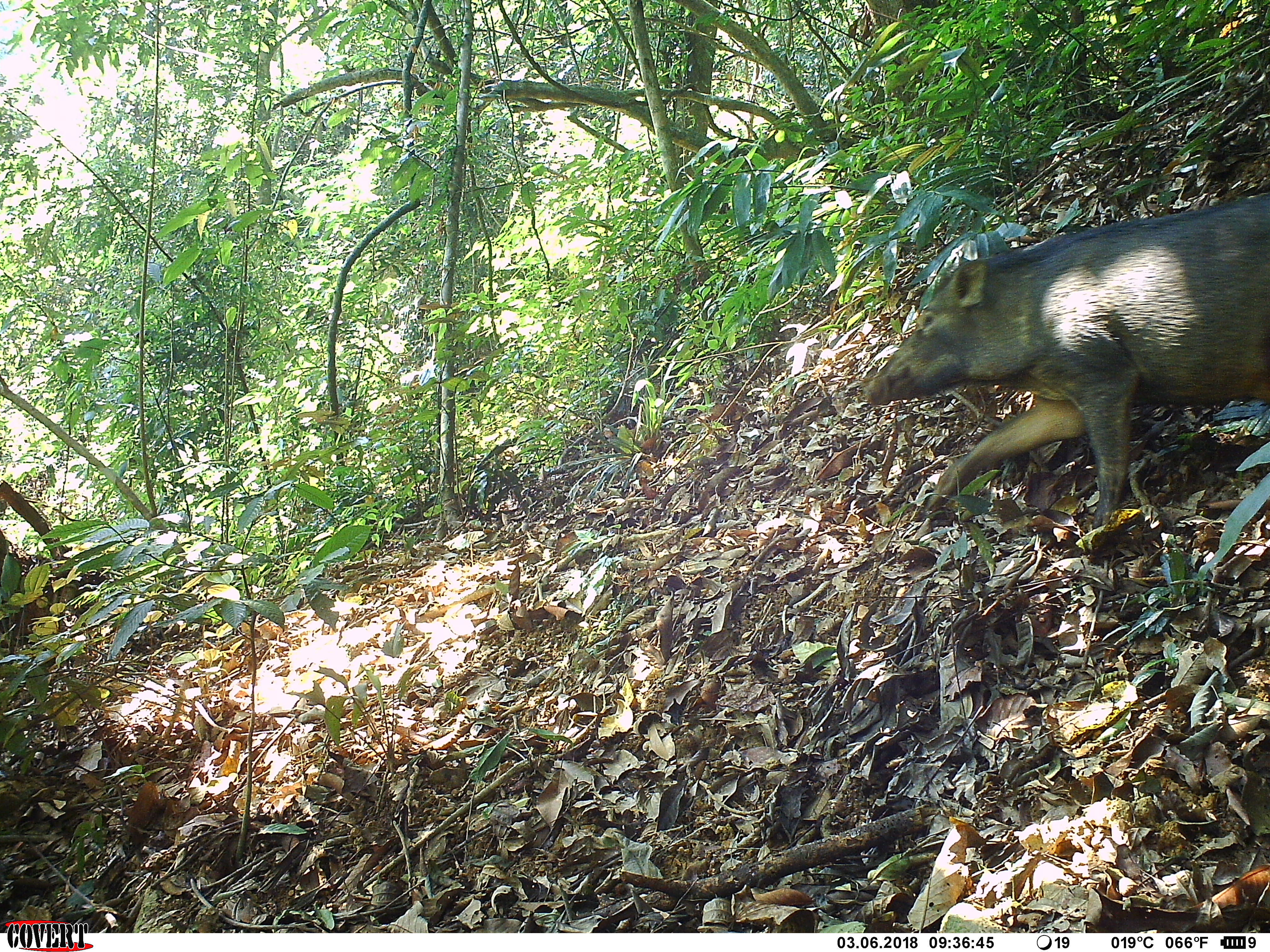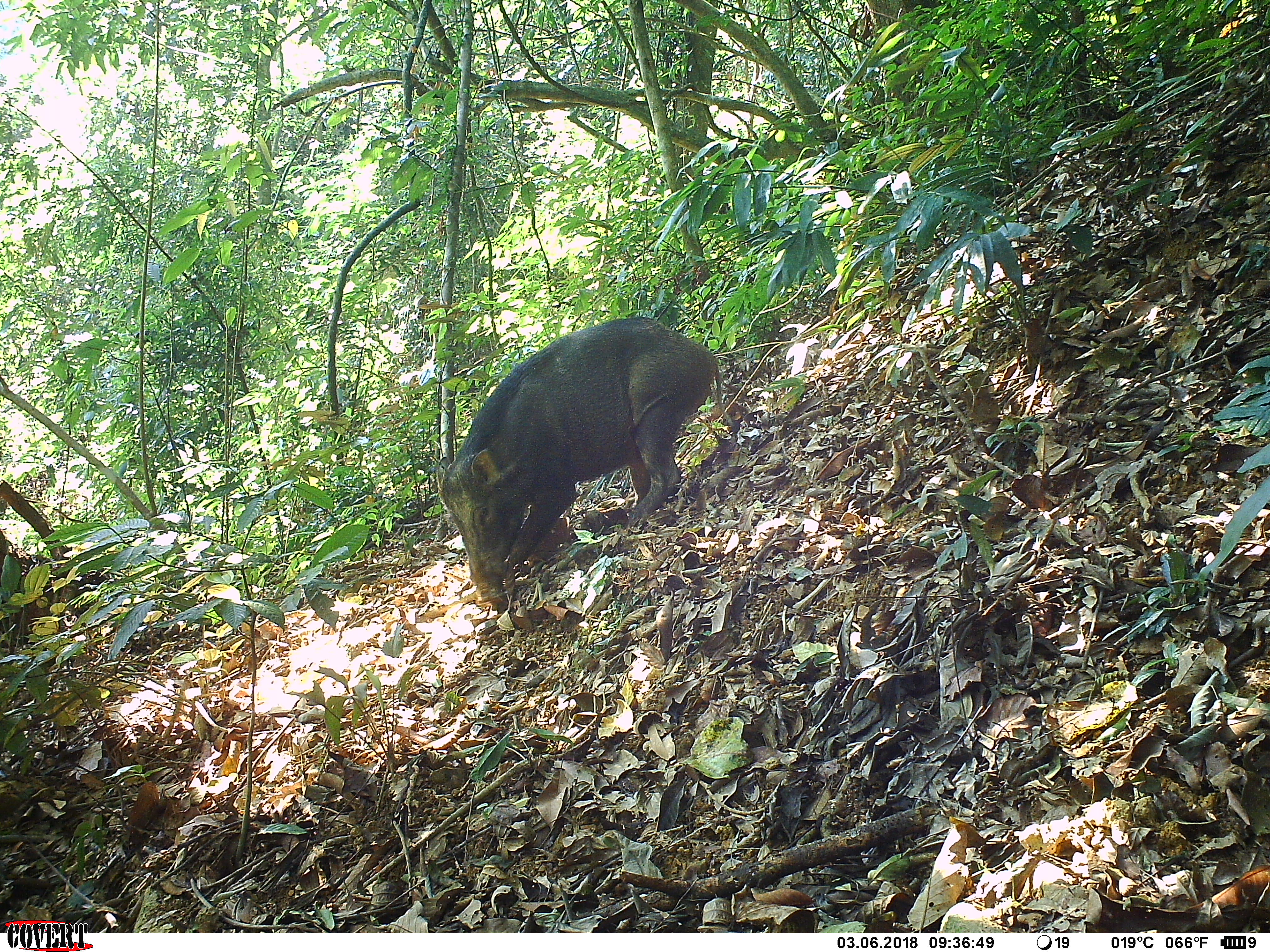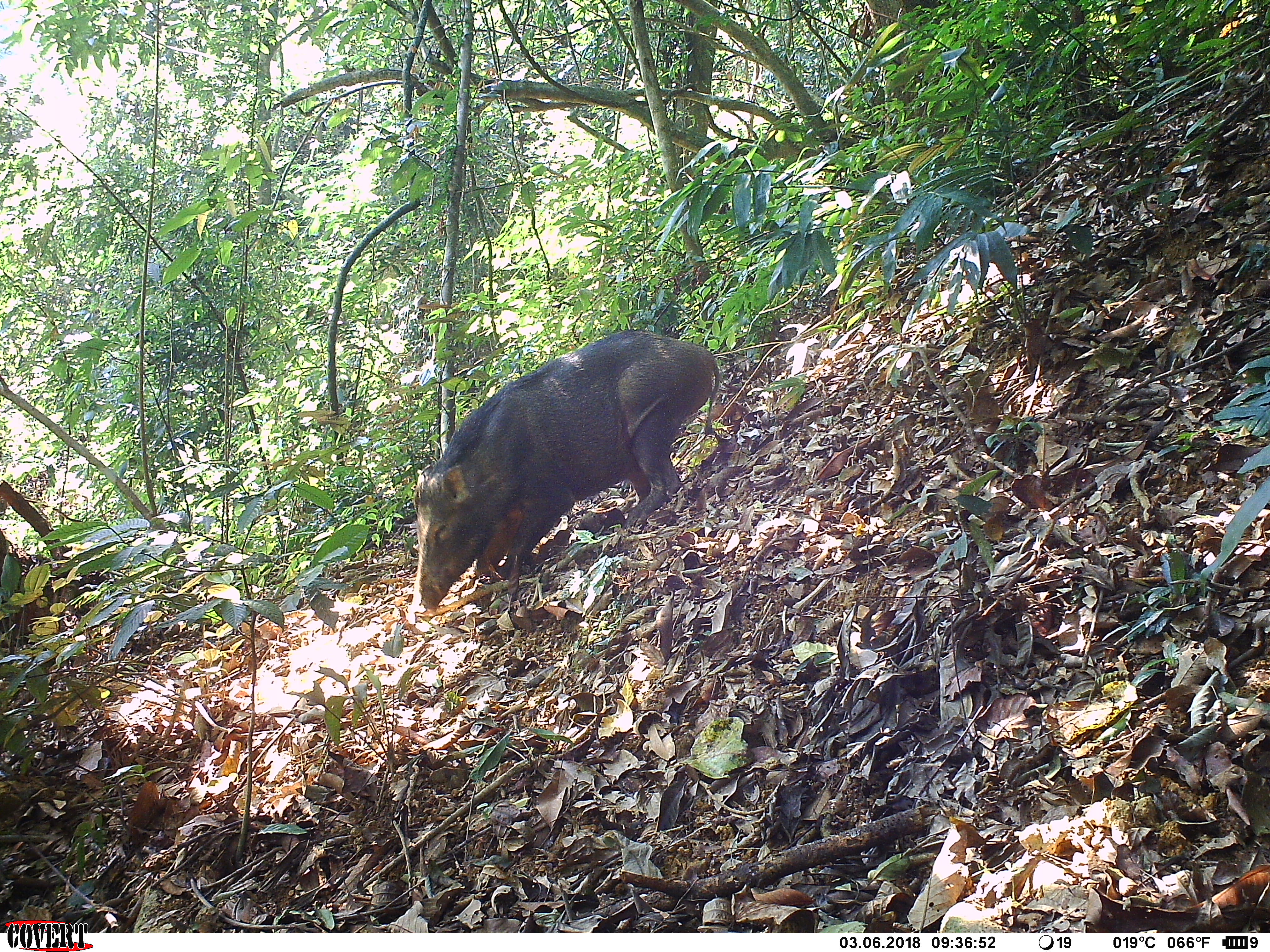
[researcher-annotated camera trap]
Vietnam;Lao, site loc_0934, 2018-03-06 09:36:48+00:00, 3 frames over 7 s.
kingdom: Animalia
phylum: Chordata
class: Mammalia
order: Artiodactyla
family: Suidae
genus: Sus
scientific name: Sus scrofa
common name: eurasian wild pig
Eurasian wild pig (Sus scrofa). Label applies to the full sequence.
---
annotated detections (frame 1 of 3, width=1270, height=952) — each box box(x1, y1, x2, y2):
eurasian wild pig: box(861, 193, 1270, 529)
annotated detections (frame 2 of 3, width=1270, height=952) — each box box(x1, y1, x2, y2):
eurasian wild pig: box(435, 317, 733, 607)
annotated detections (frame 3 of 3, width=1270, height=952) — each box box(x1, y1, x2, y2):
eurasian wild pig: box(410, 327, 719, 612)